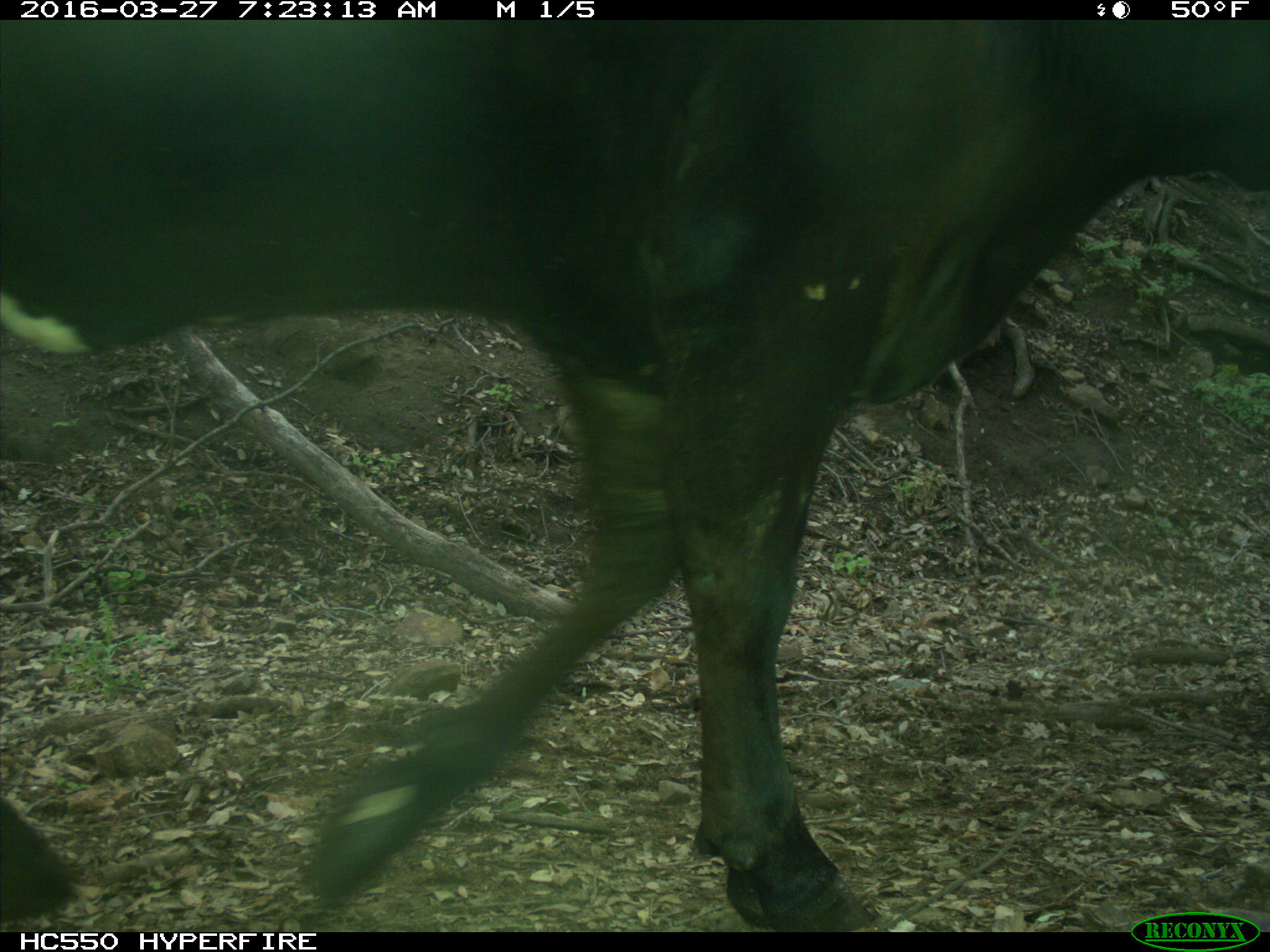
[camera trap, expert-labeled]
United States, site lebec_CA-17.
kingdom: Animalia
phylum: Chordata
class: Mammalia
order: Artiodactyla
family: Bovidae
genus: Bos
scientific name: Bos taurus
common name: domestic cow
Bos taurus (domestic cow).